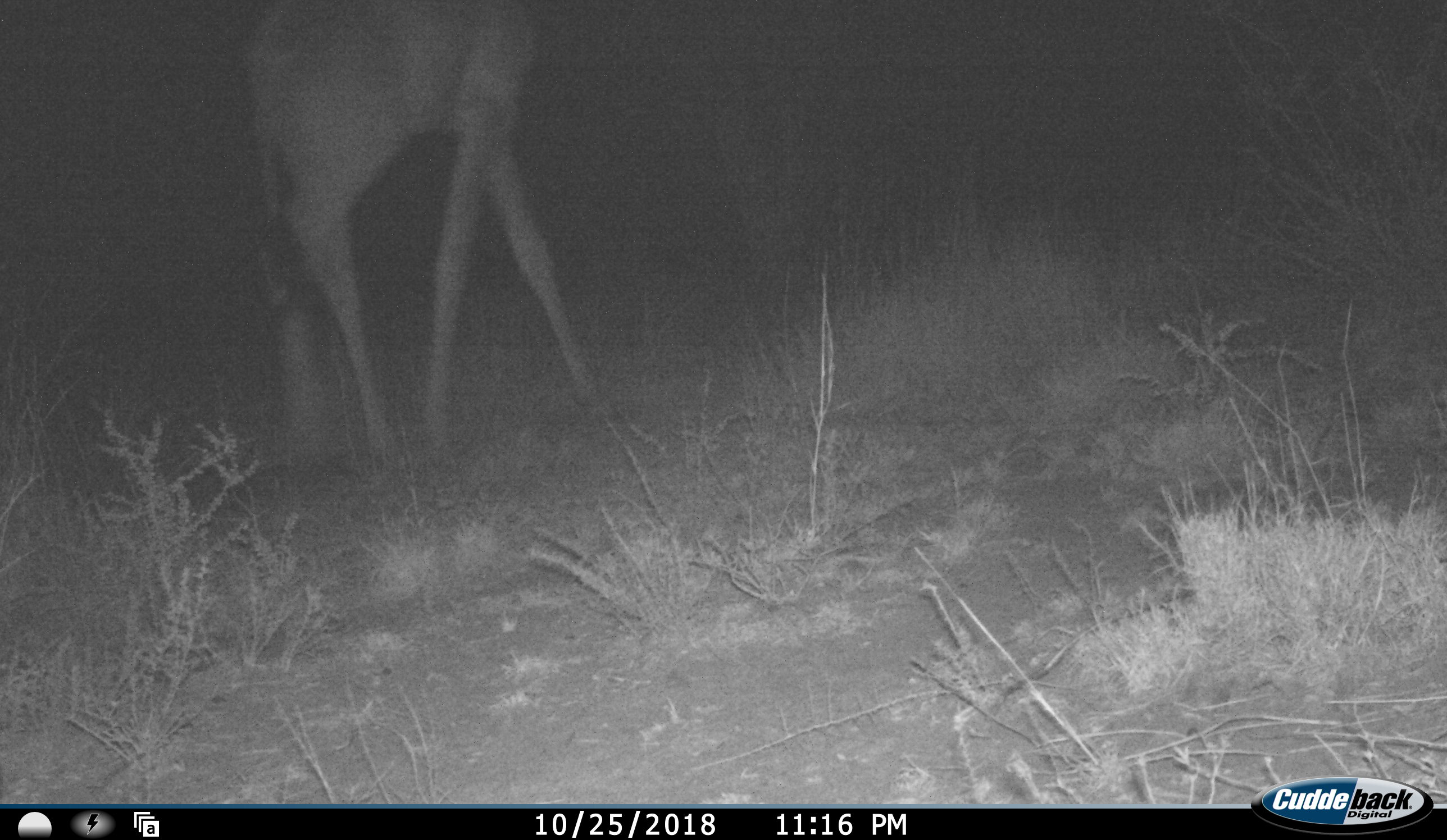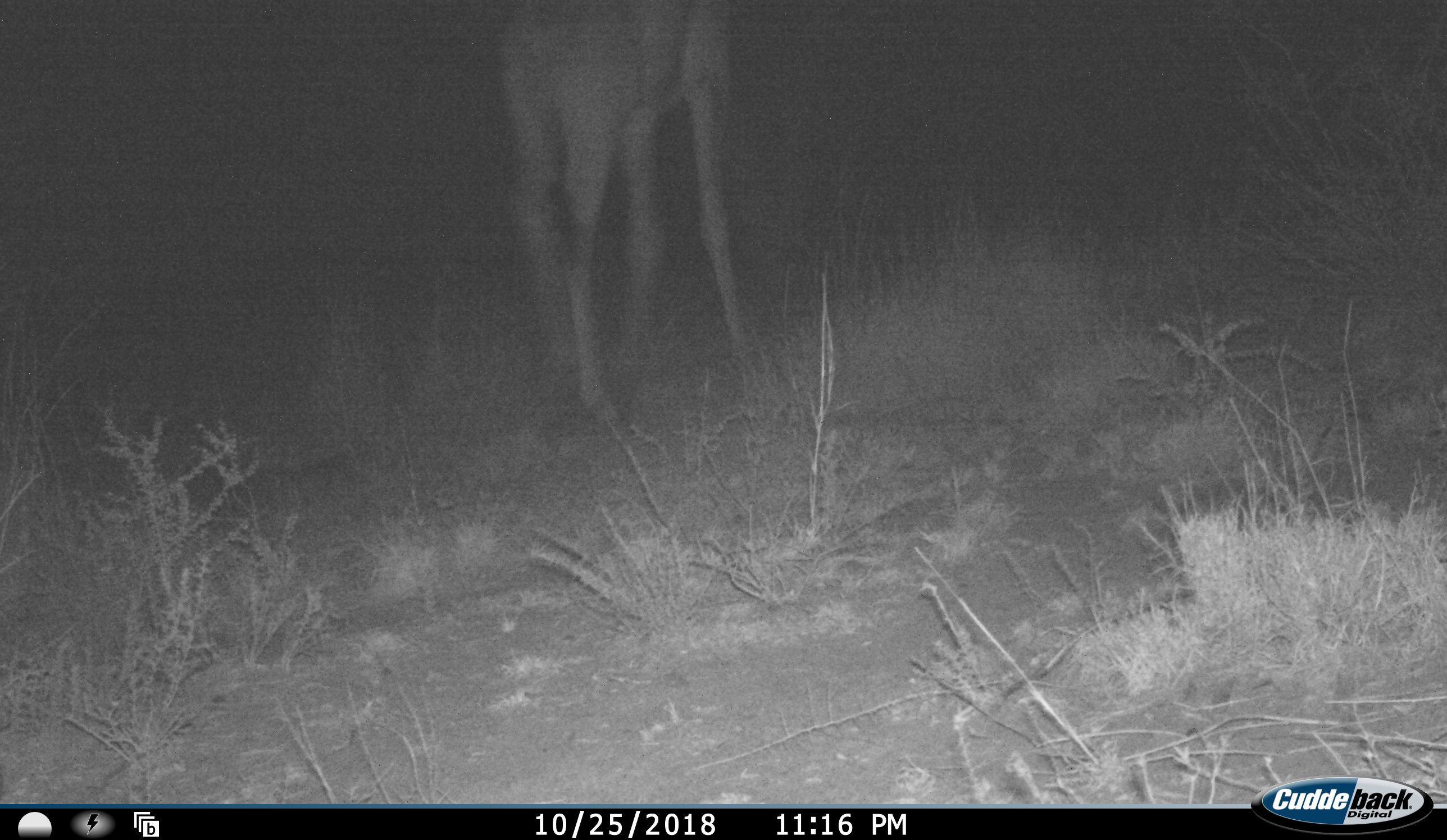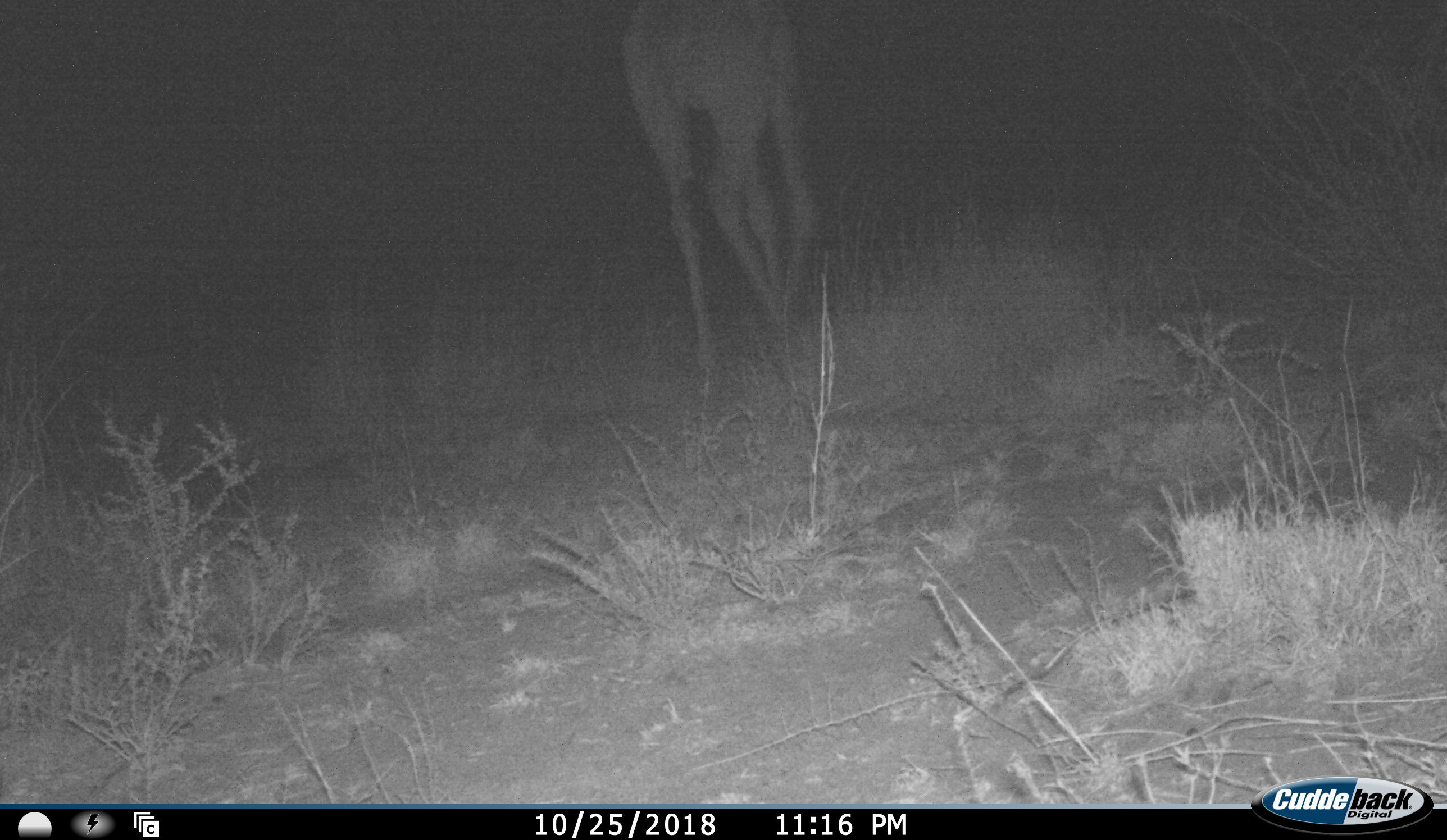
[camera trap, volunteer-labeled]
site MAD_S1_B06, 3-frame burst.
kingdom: Animalia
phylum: Chordata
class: Mammalia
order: Artiodactyla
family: Giraffidae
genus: Giraffa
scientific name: Giraffa camelopardalis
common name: giraffe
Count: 1.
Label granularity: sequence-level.